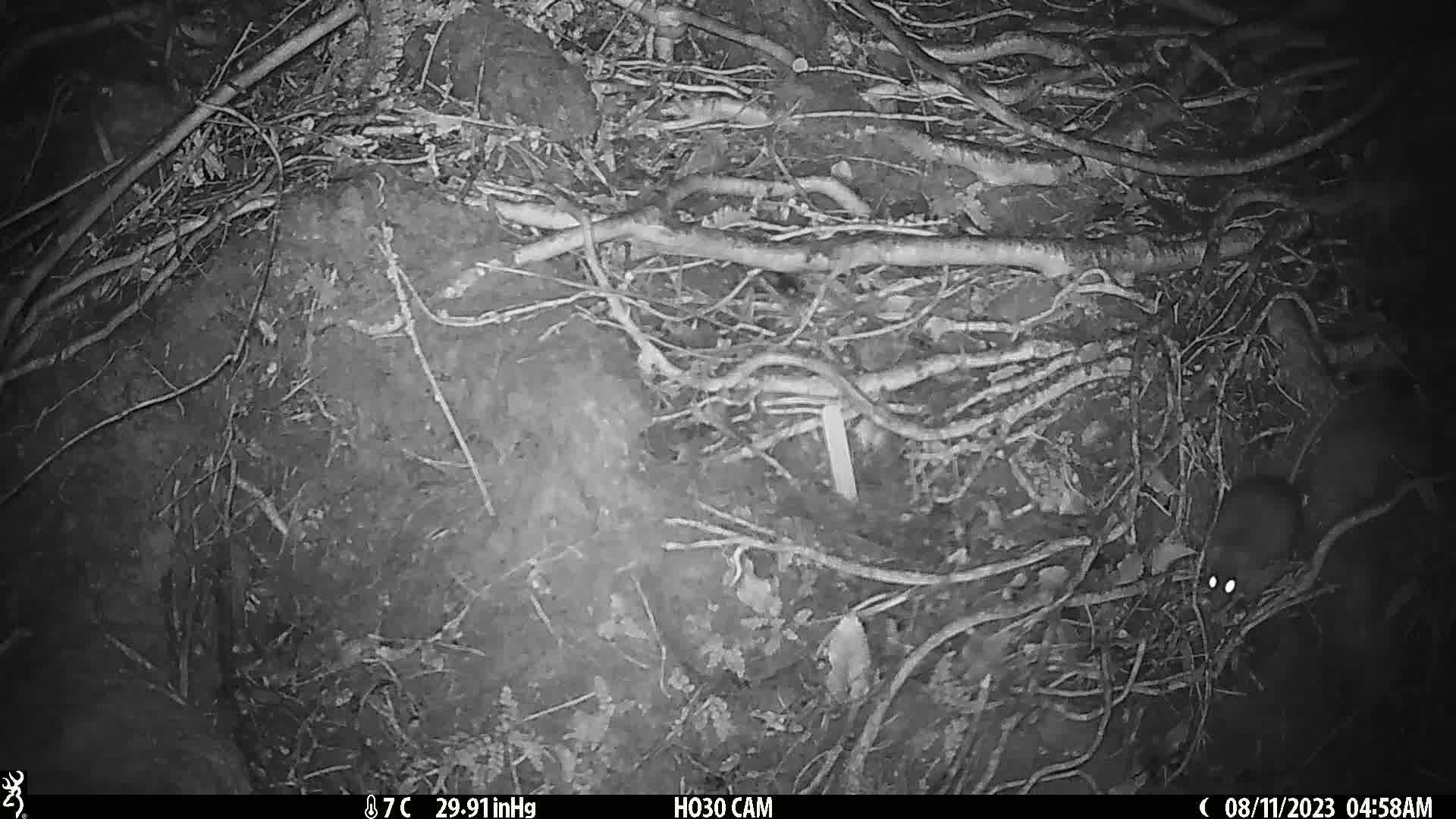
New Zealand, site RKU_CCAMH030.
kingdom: Animalia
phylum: Chordata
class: Mammalia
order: Rodentia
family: Muridae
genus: Rattus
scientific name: Rattus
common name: rat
Rat (Rattus).